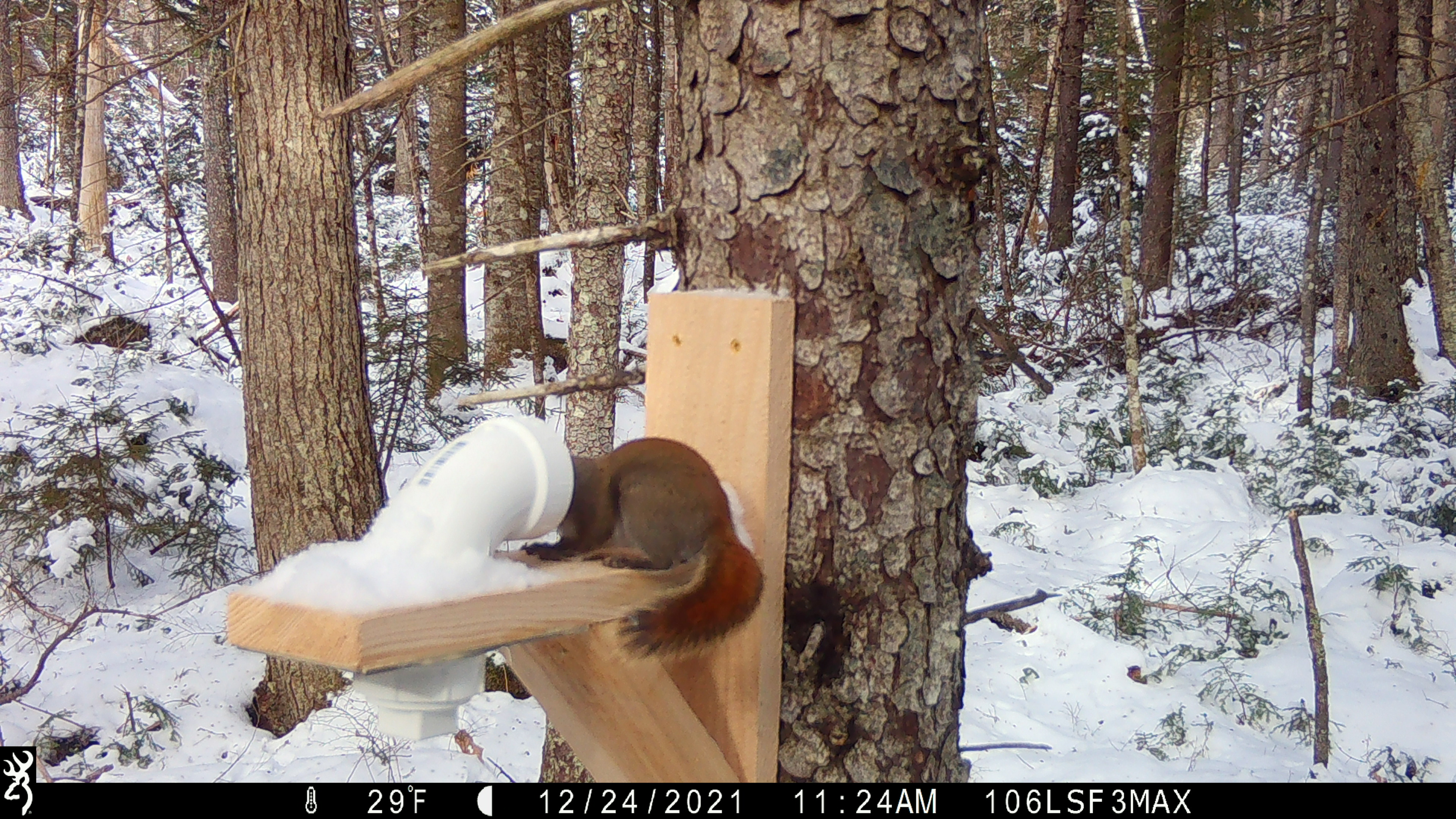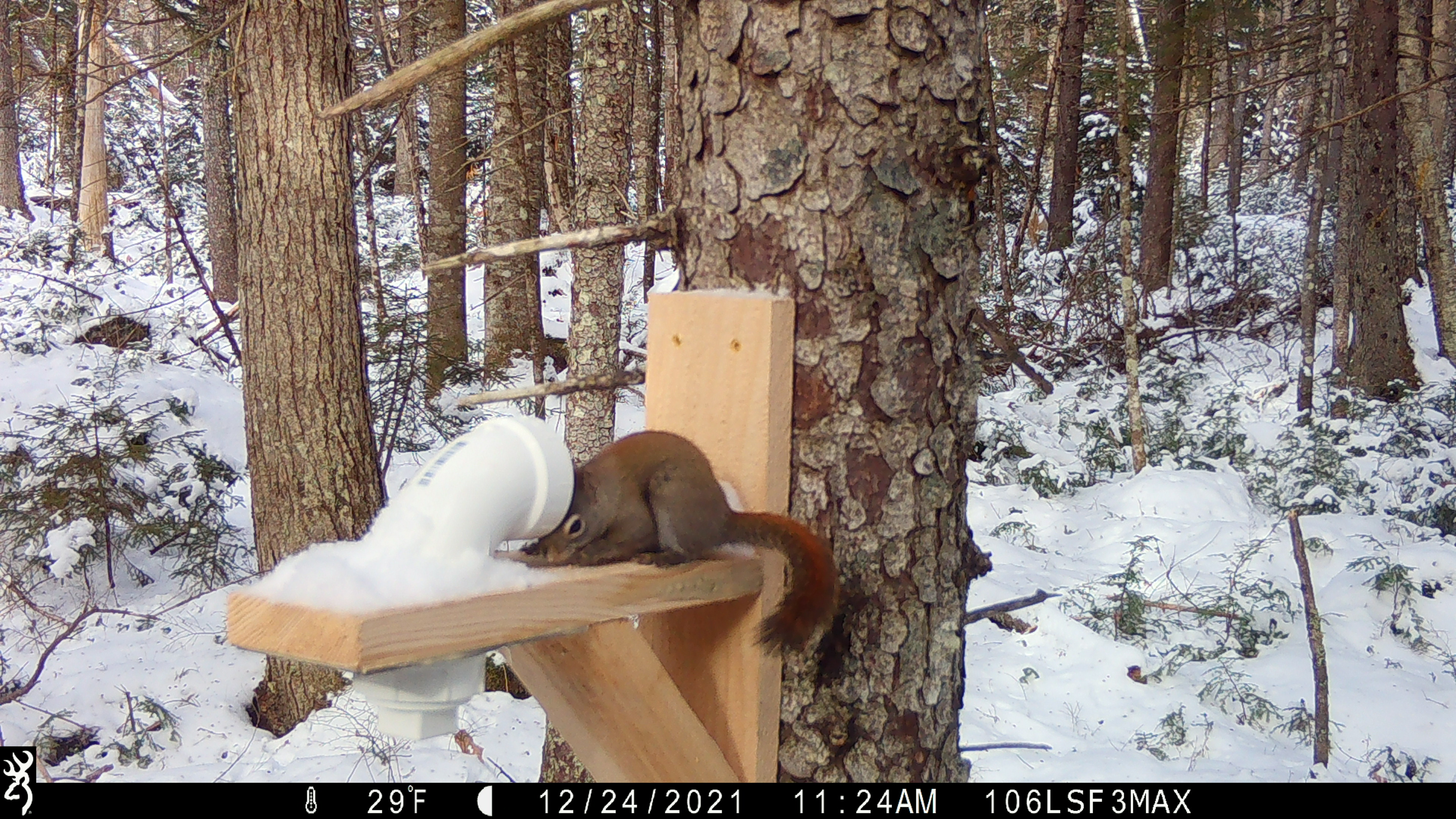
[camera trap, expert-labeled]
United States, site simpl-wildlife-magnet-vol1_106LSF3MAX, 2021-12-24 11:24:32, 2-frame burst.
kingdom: Animalia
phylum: Chordata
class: Mammalia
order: Rodentia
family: Sciuridae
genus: Tamiasciurus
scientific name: Tamiasciurus hudsonicus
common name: red squirrel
Red squirrel (Tamiasciurus hudsonicus).